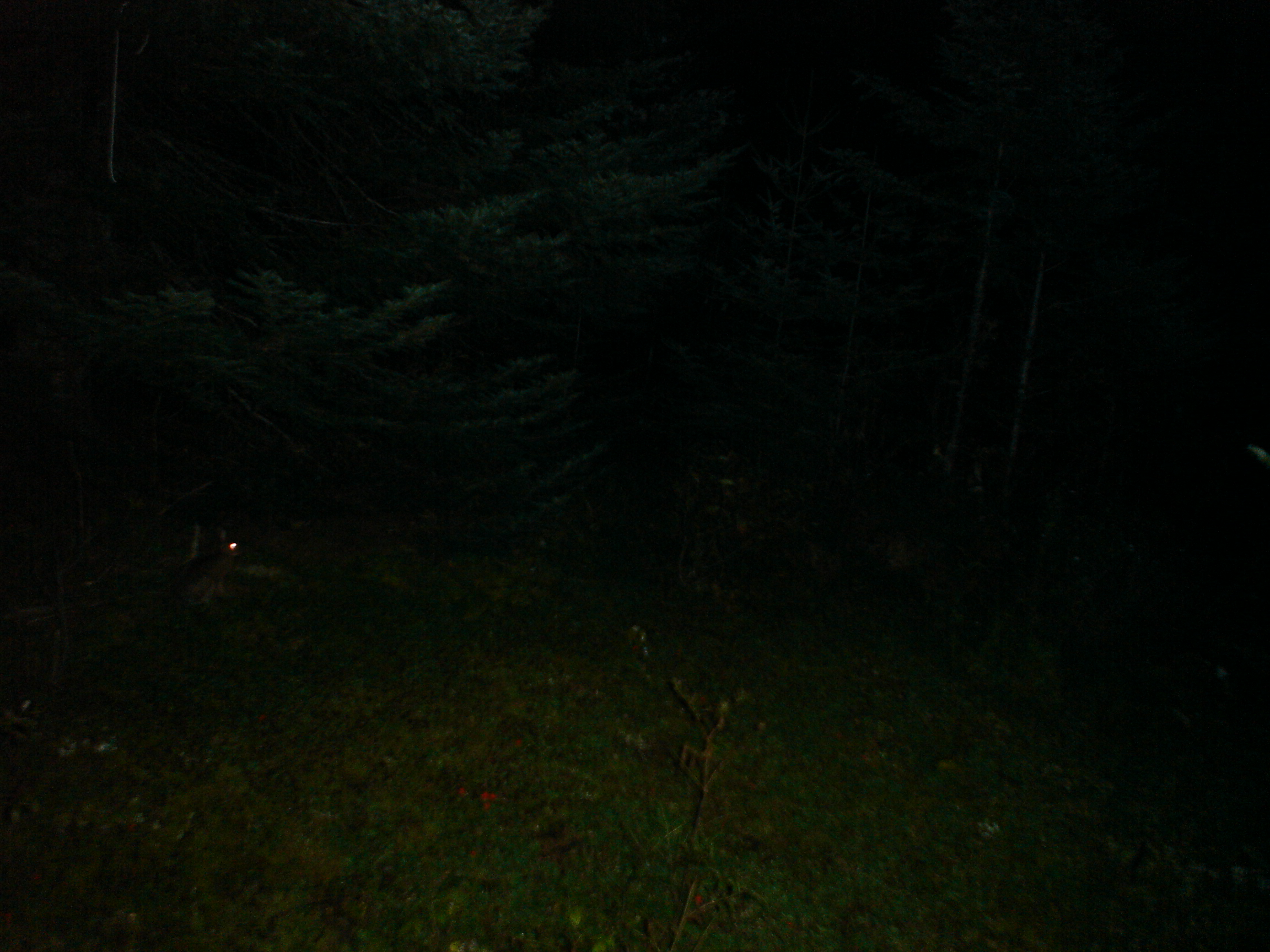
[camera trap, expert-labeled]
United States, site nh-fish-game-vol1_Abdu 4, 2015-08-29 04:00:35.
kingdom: Animalia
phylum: Chordata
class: Mammalia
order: Lagomorpha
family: Leporidae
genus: Lepus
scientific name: Lepus americanus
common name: snowshoe hare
Snowshoe hare (Lepus americanus).